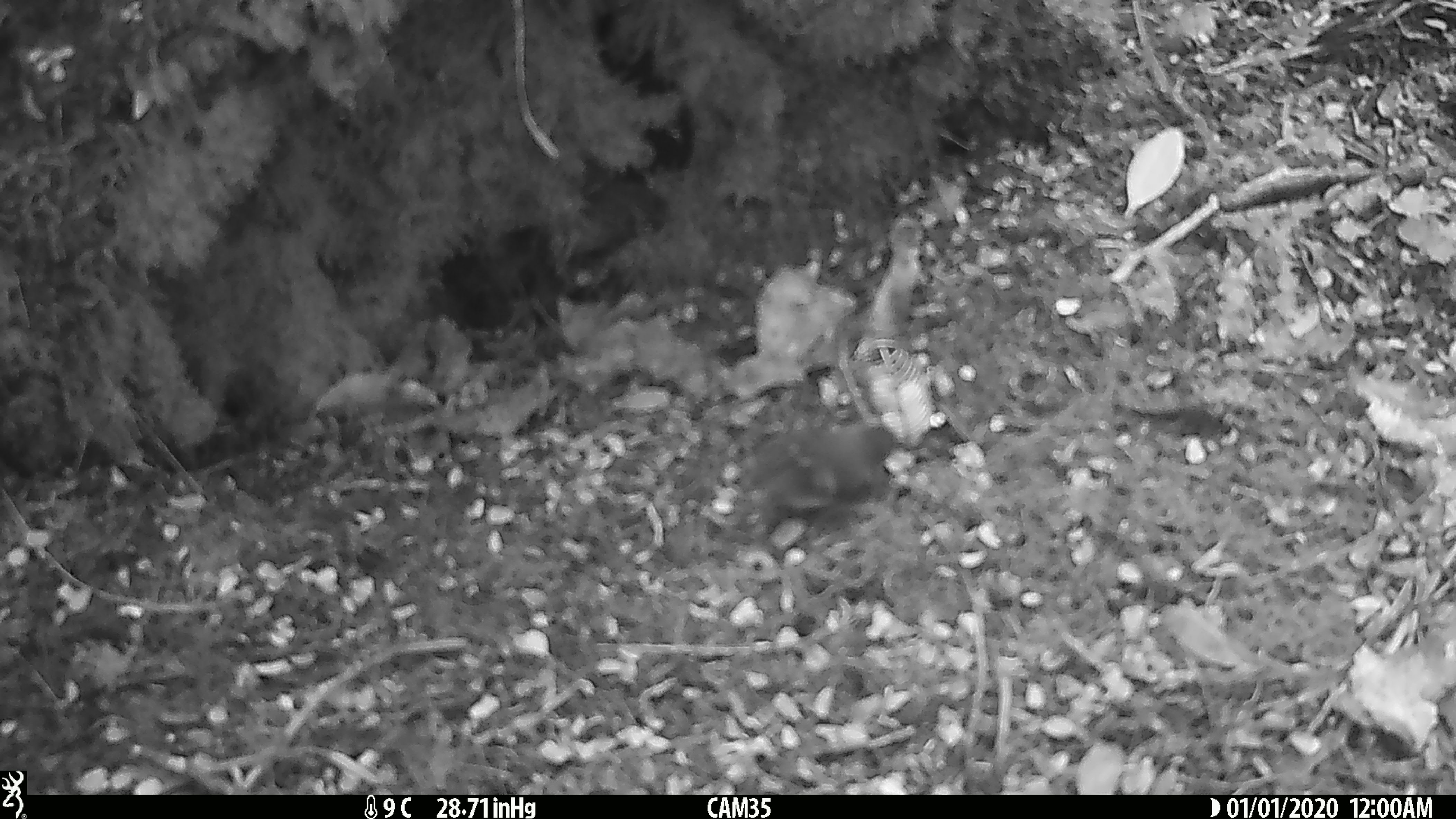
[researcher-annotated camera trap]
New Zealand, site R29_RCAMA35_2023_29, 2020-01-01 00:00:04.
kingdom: Animalia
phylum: Chordata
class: Aves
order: Passeriformes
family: Acanthisittidae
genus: Acanthisitta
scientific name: Acanthisitta chloris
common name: rifleman